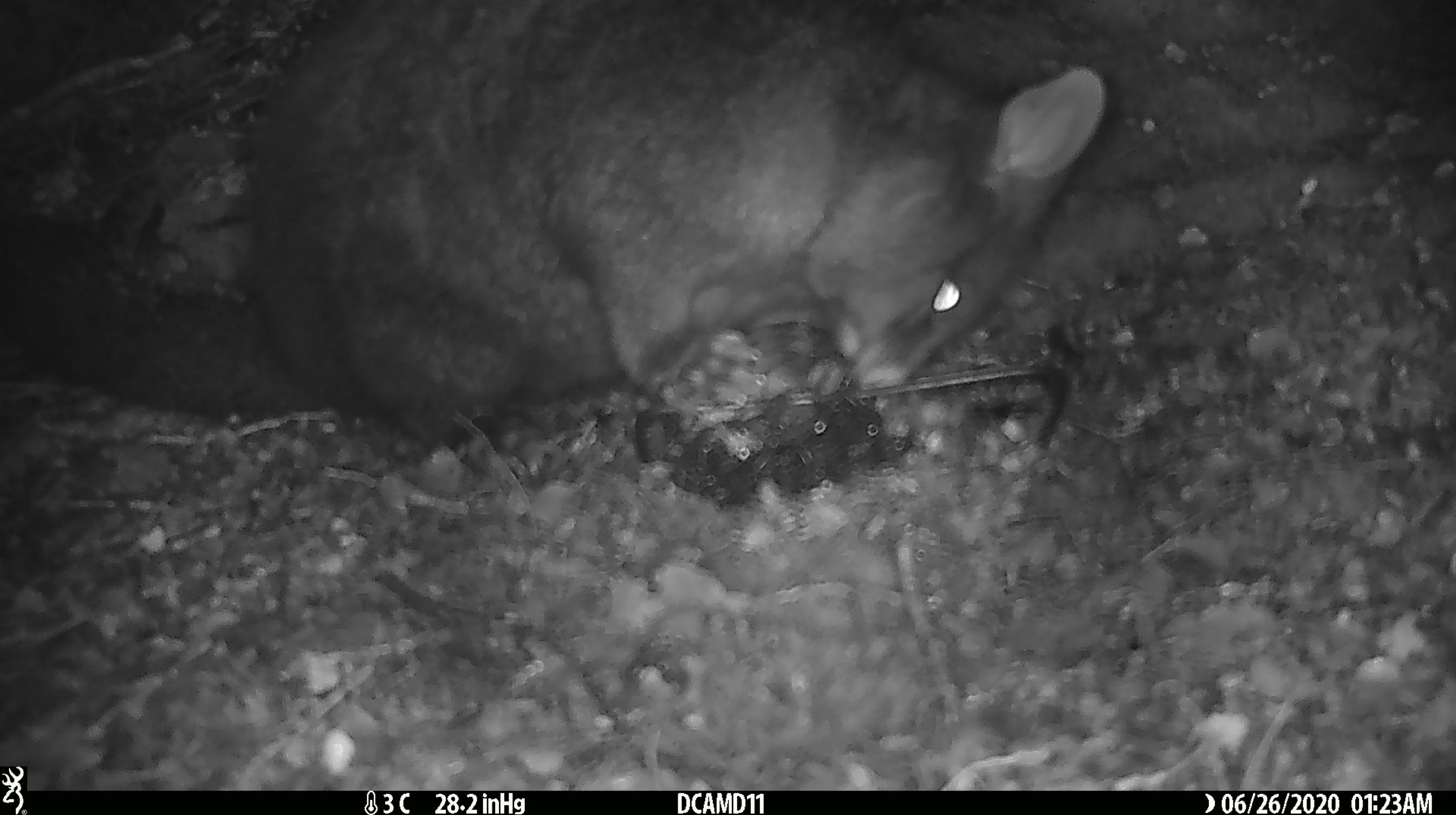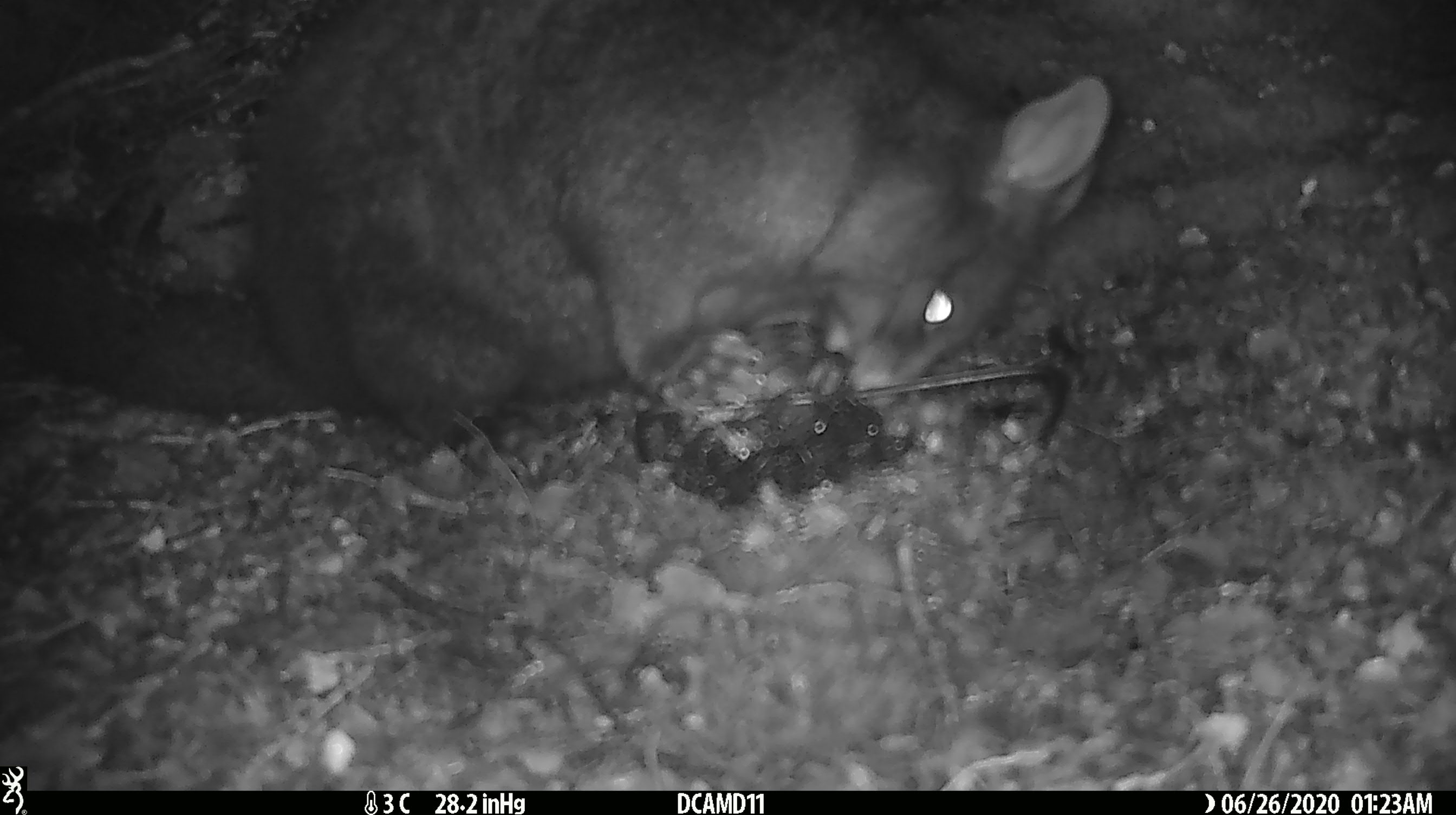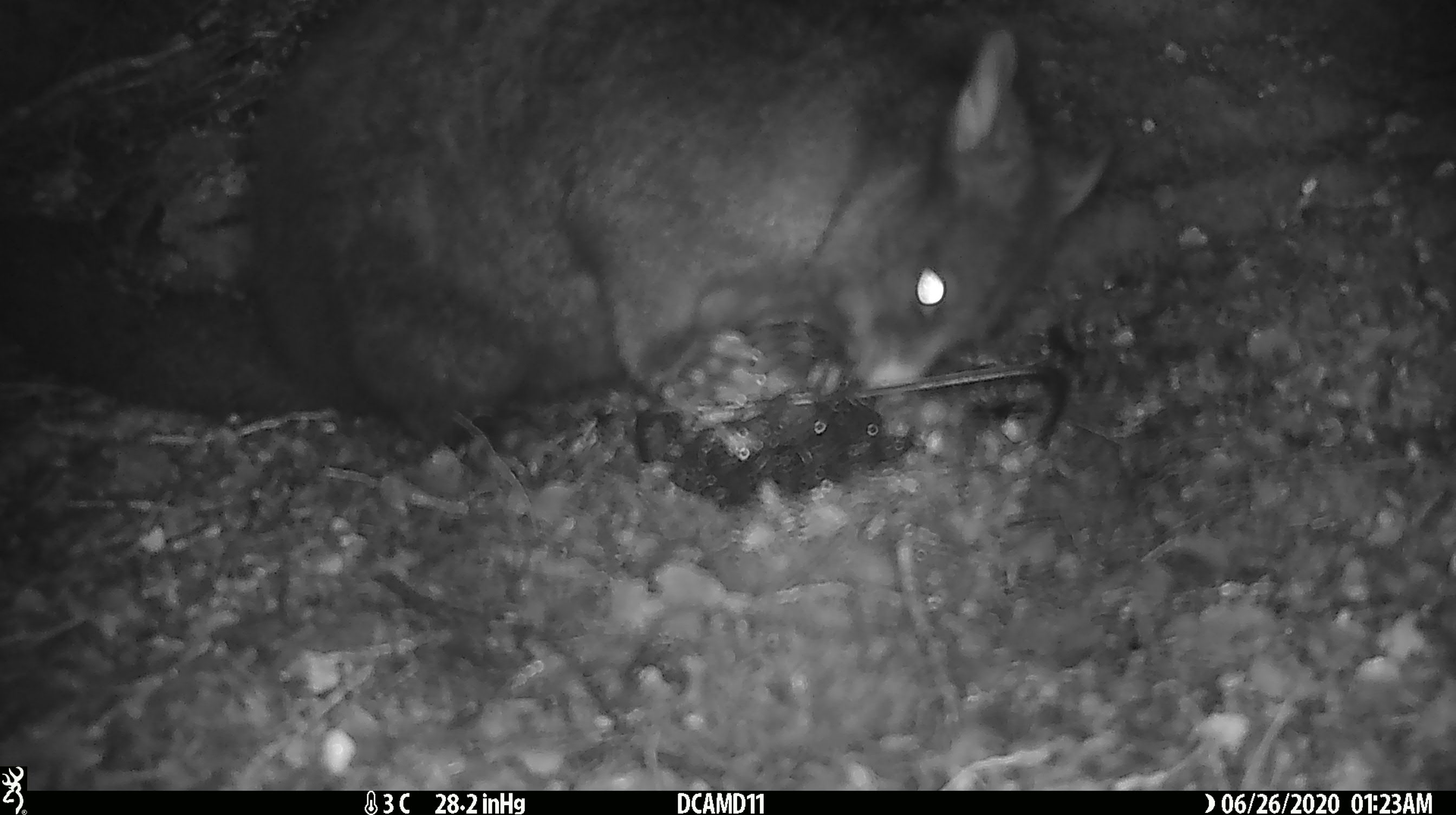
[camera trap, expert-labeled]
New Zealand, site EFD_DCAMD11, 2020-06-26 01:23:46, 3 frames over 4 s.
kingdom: Animalia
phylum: Chordata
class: Mammalia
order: Diprotodontia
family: Phalangeridae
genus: Trichosurus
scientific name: Trichosurus vulpecula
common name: common brushtail possum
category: possum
Possum (common brushtail possum) (Trichosurus vulpecula).